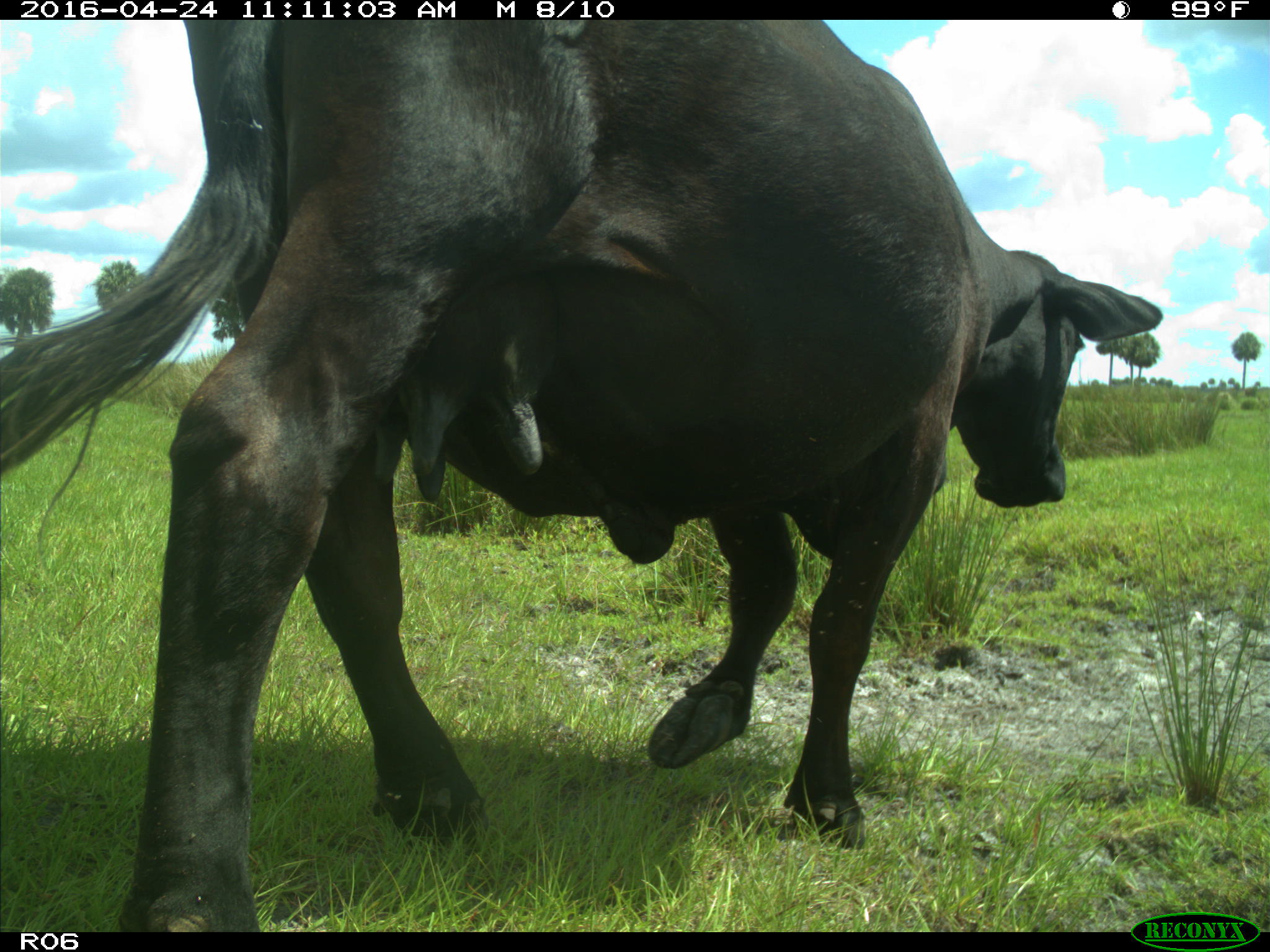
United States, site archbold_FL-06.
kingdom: Animalia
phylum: Chordata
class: Mammalia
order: Artiodactyla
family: Bovidae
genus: Bos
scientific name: Bos taurus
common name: domestic cow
Bos taurus (domestic cow).